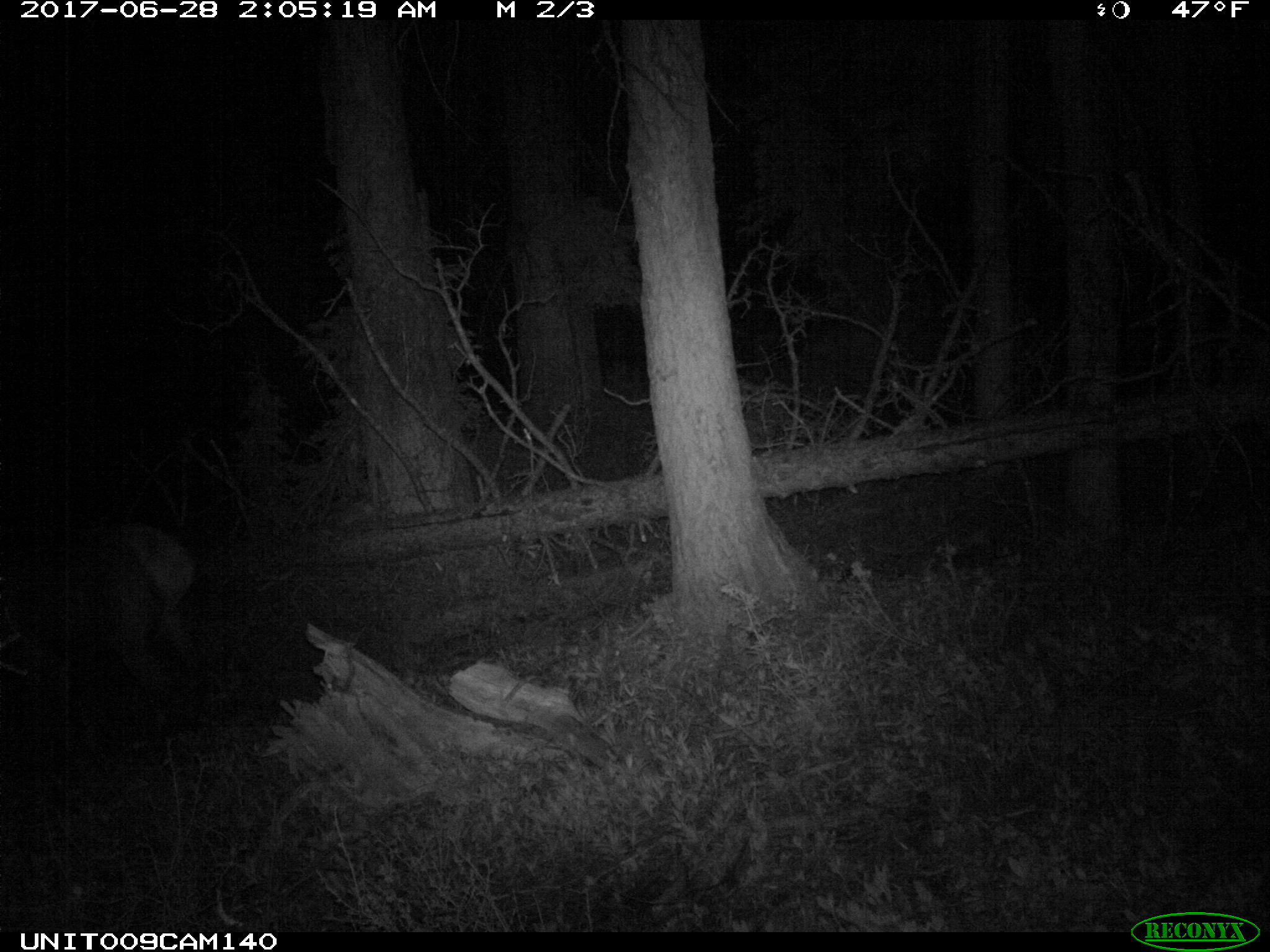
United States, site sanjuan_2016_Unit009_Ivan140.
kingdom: Animalia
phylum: Chordata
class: Mammalia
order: Artiodactyla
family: Cervidae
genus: Cervus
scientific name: Cervus elaphus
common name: red deer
Cervus elaphus (red deer).